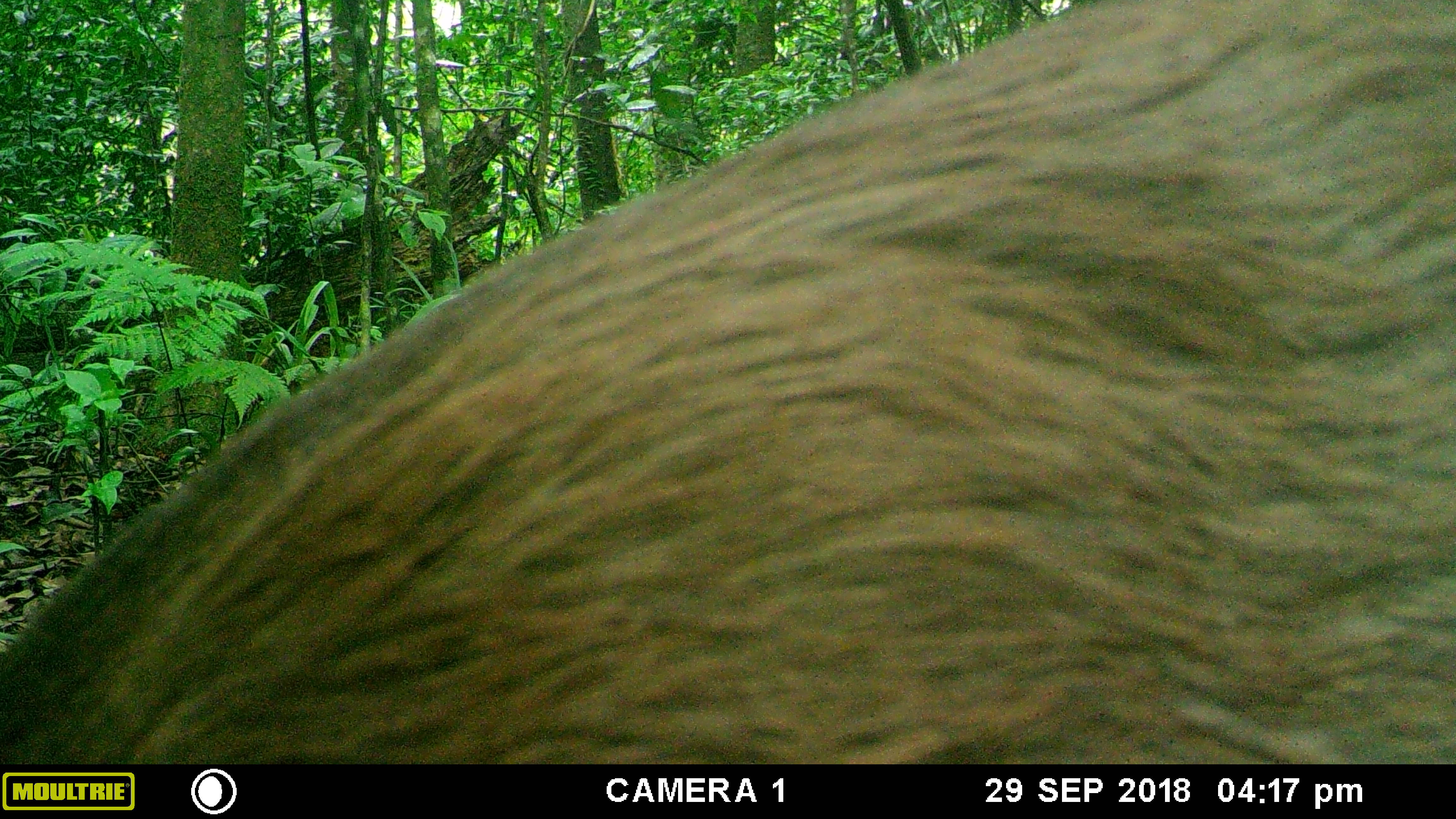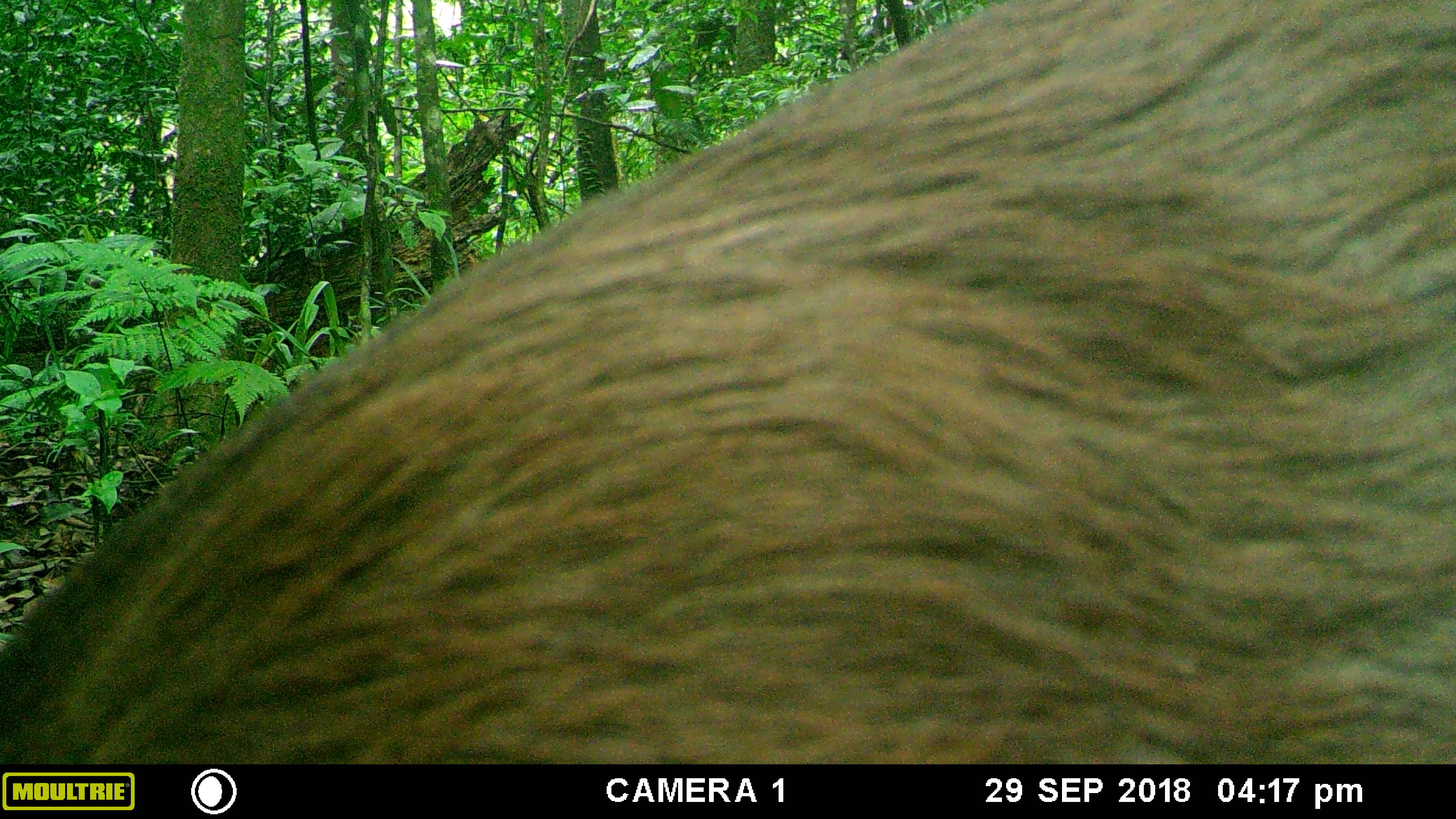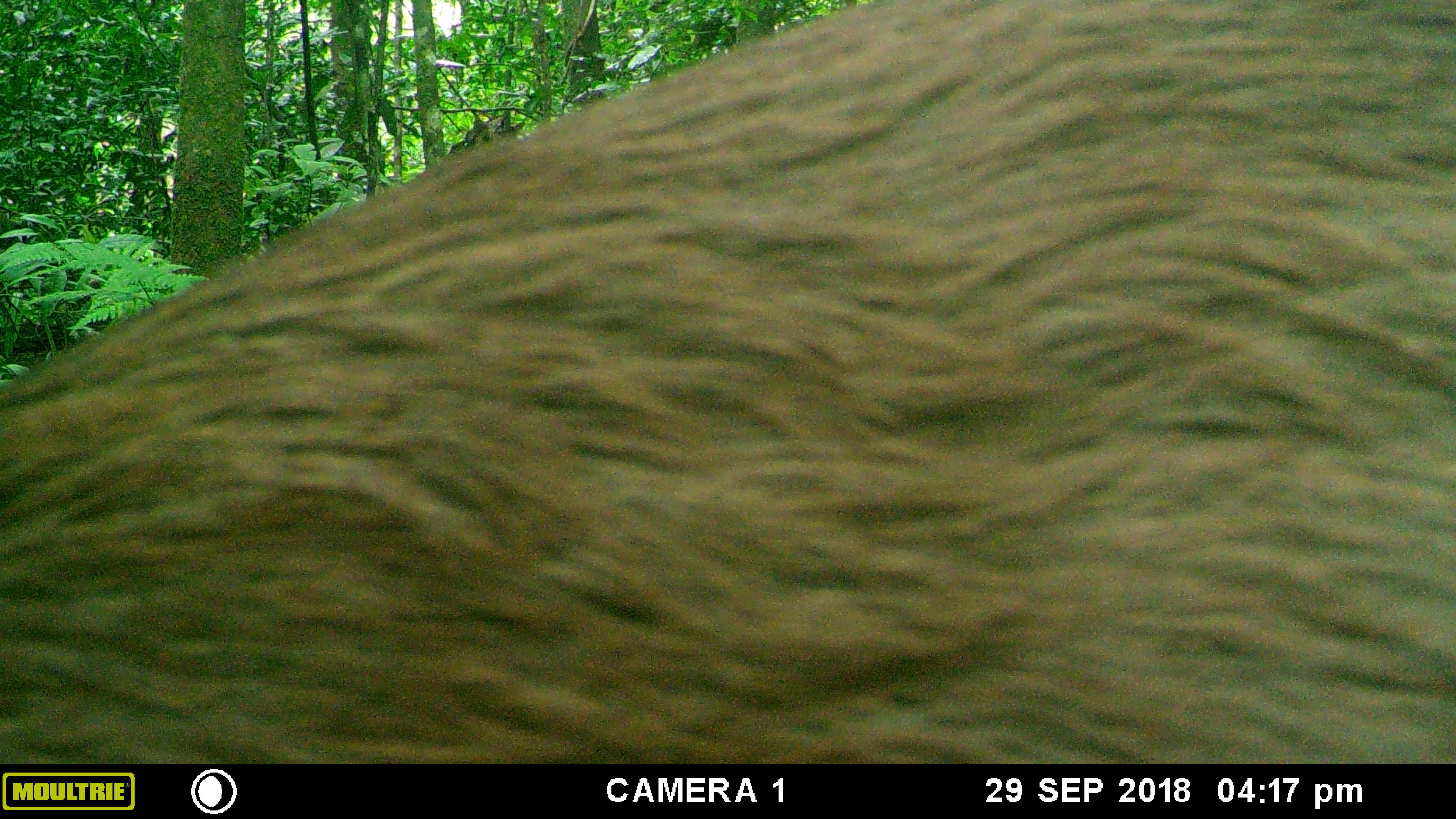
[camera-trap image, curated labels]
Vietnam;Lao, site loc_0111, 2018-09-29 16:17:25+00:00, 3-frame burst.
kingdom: Animalia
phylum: Chordata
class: Mammalia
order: Artiodactyla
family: Cervidae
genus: Rusa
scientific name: Rusa unicolor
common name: sambar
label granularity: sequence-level